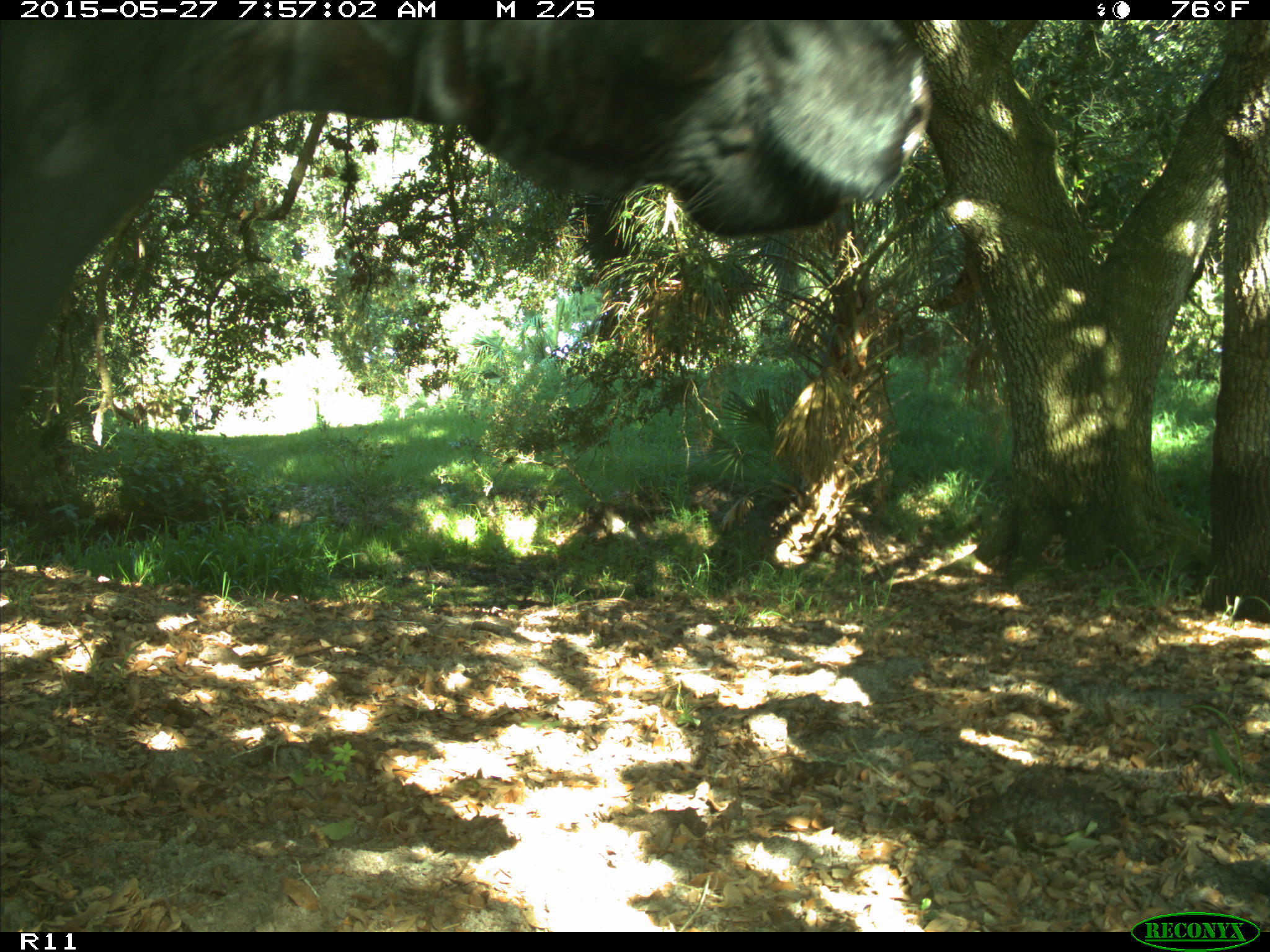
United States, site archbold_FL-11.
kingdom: Animalia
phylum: Chordata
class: Mammalia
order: Artiodactyla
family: Bovidae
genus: Bos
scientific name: Bos taurus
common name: domestic cow